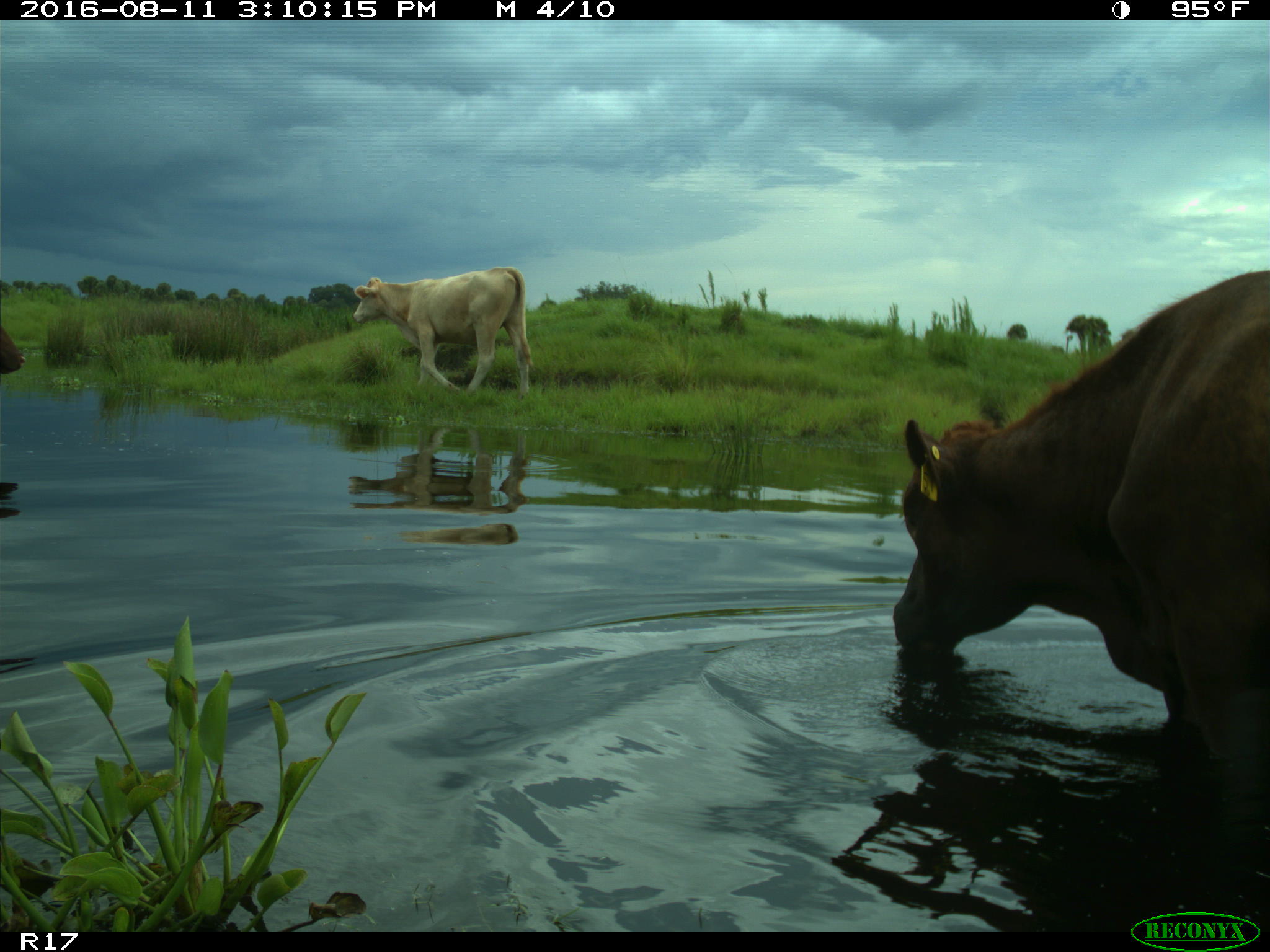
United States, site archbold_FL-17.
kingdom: Animalia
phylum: Chordata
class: Mammalia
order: Artiodactyla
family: Bovidae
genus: Bos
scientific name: Bos taurus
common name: domestic cow